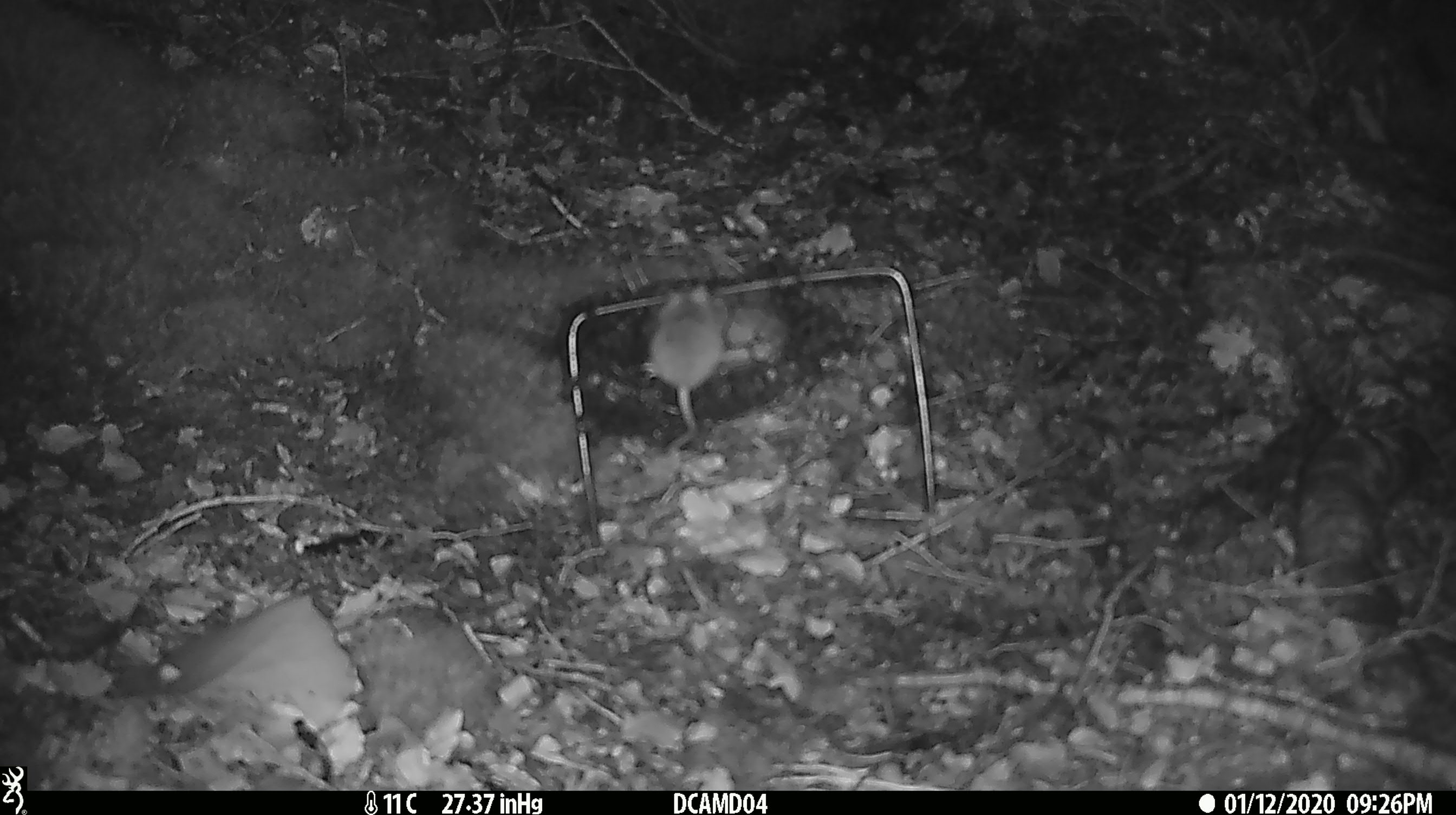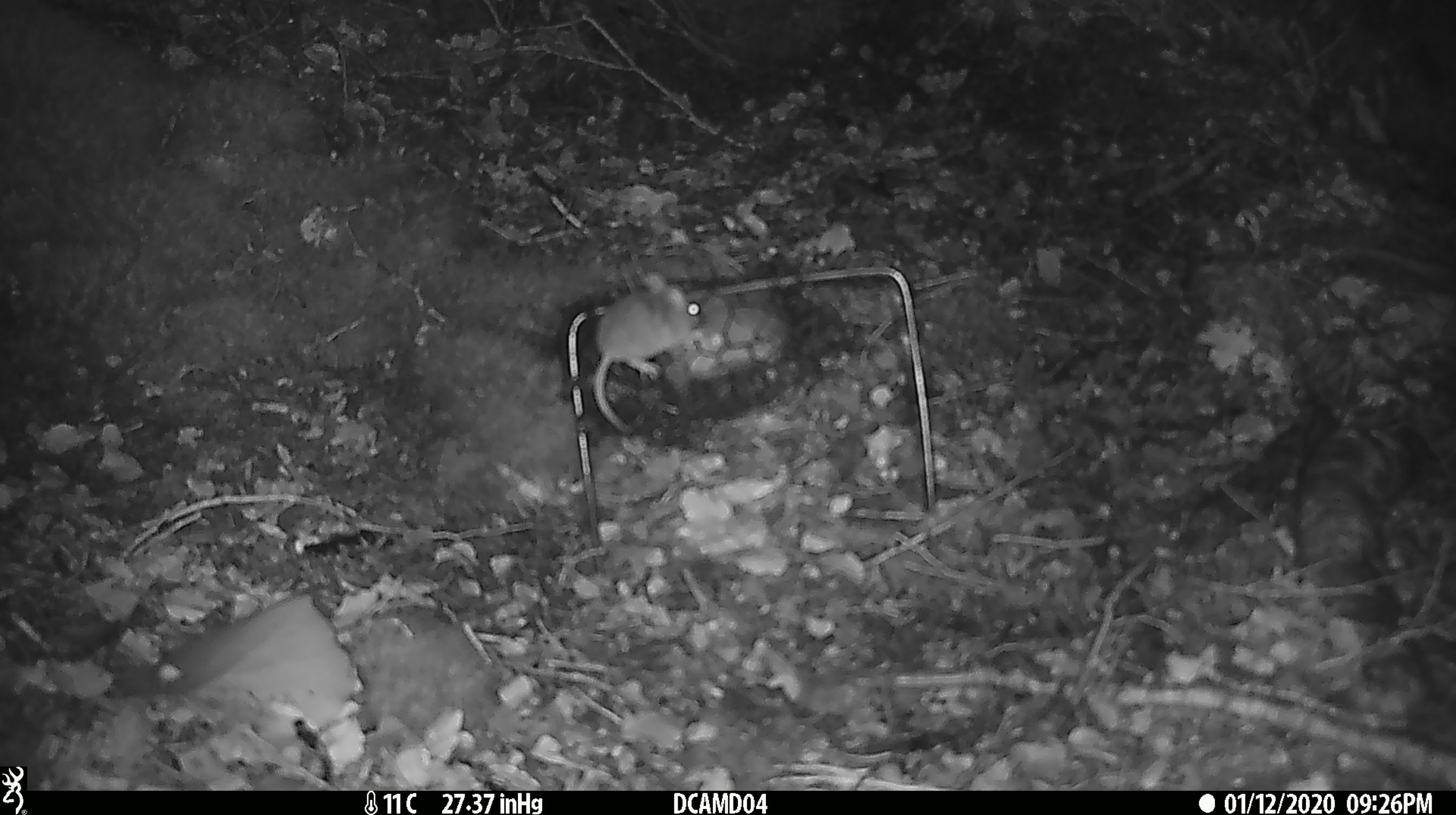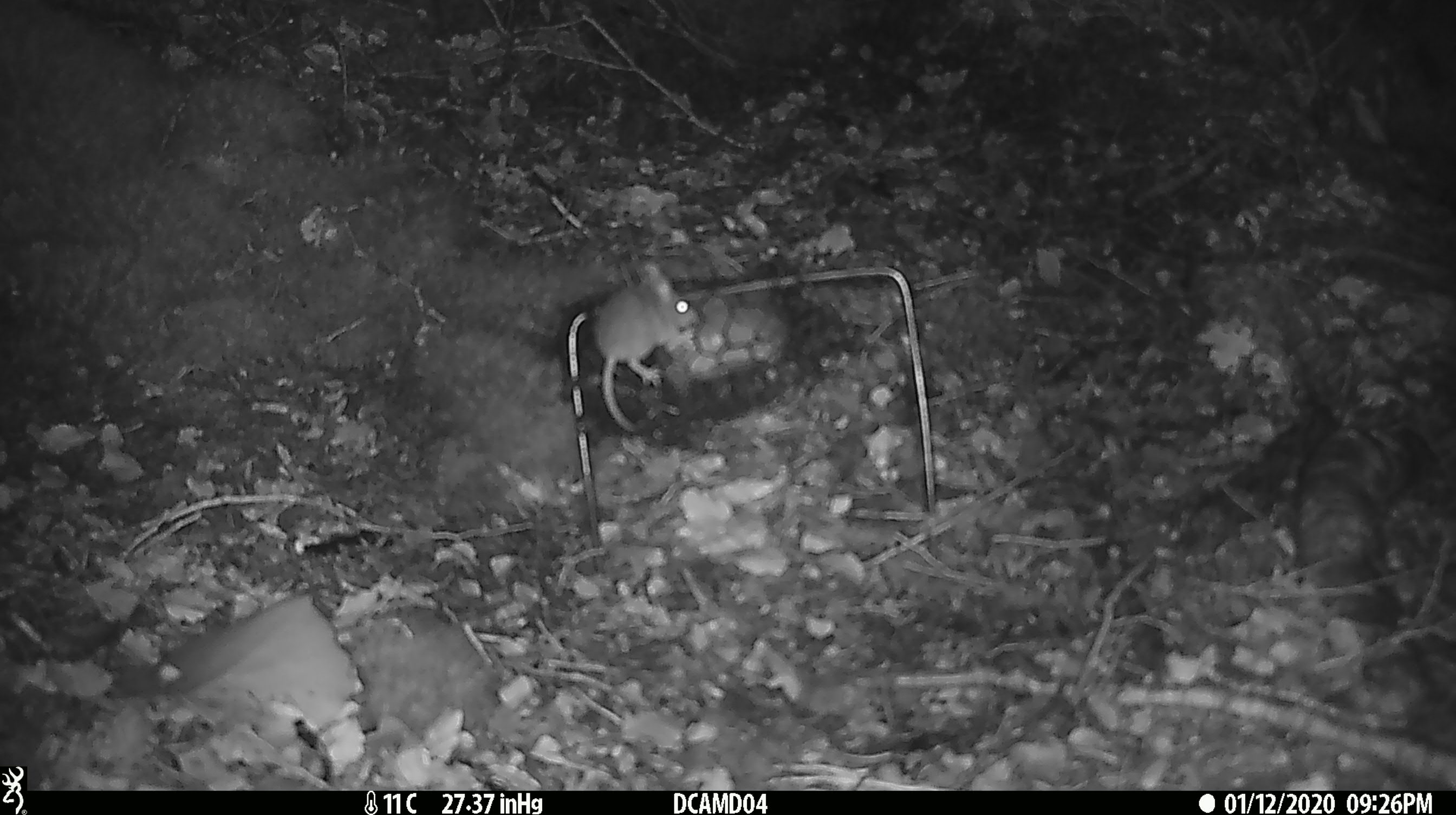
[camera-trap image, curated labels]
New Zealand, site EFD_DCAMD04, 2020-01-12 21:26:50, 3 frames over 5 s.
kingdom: Animalia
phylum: Chordata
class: Mammalia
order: Rodentia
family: Muridae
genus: Mus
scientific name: Mus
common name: mouse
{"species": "mouse (Mus)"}